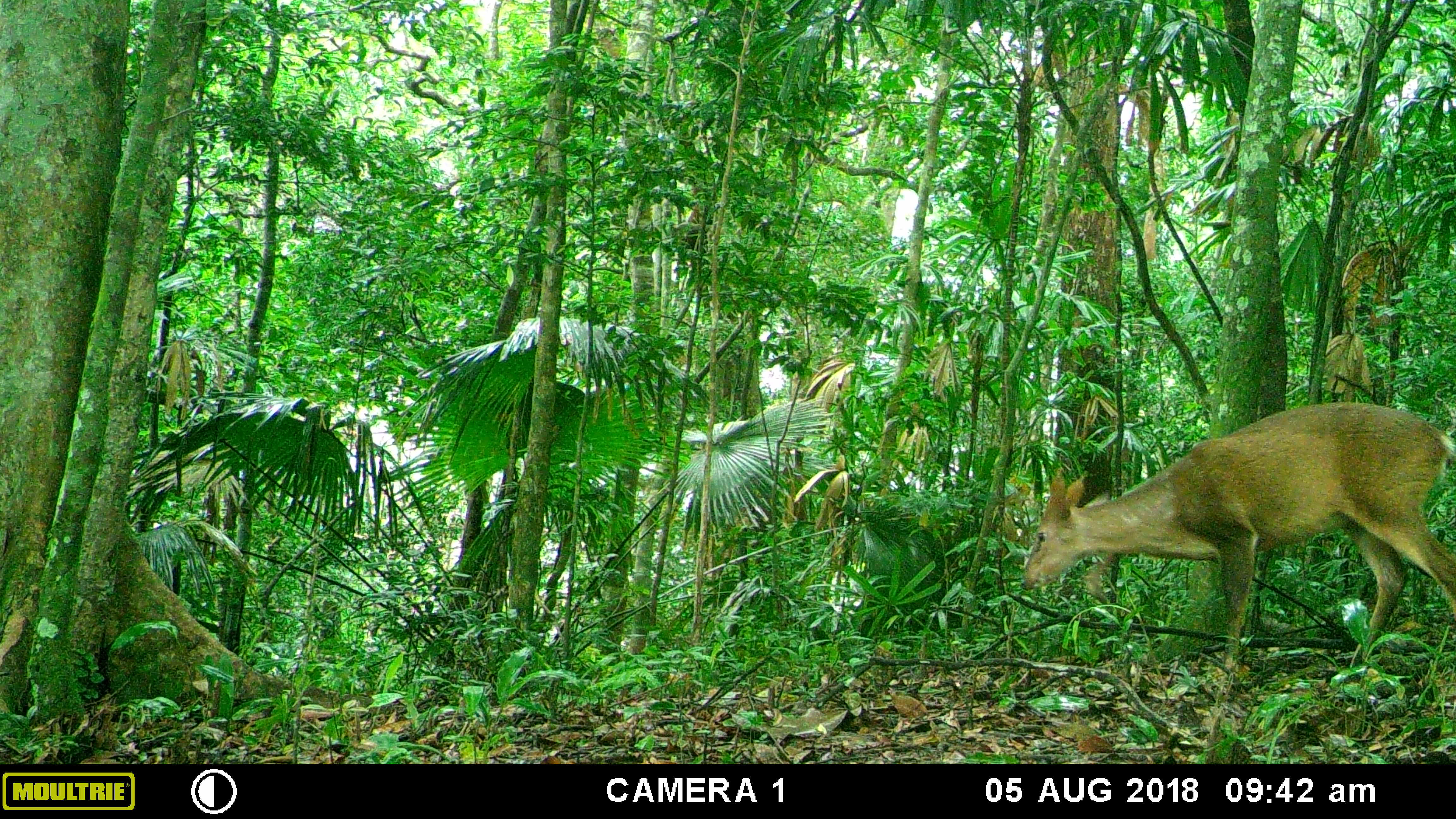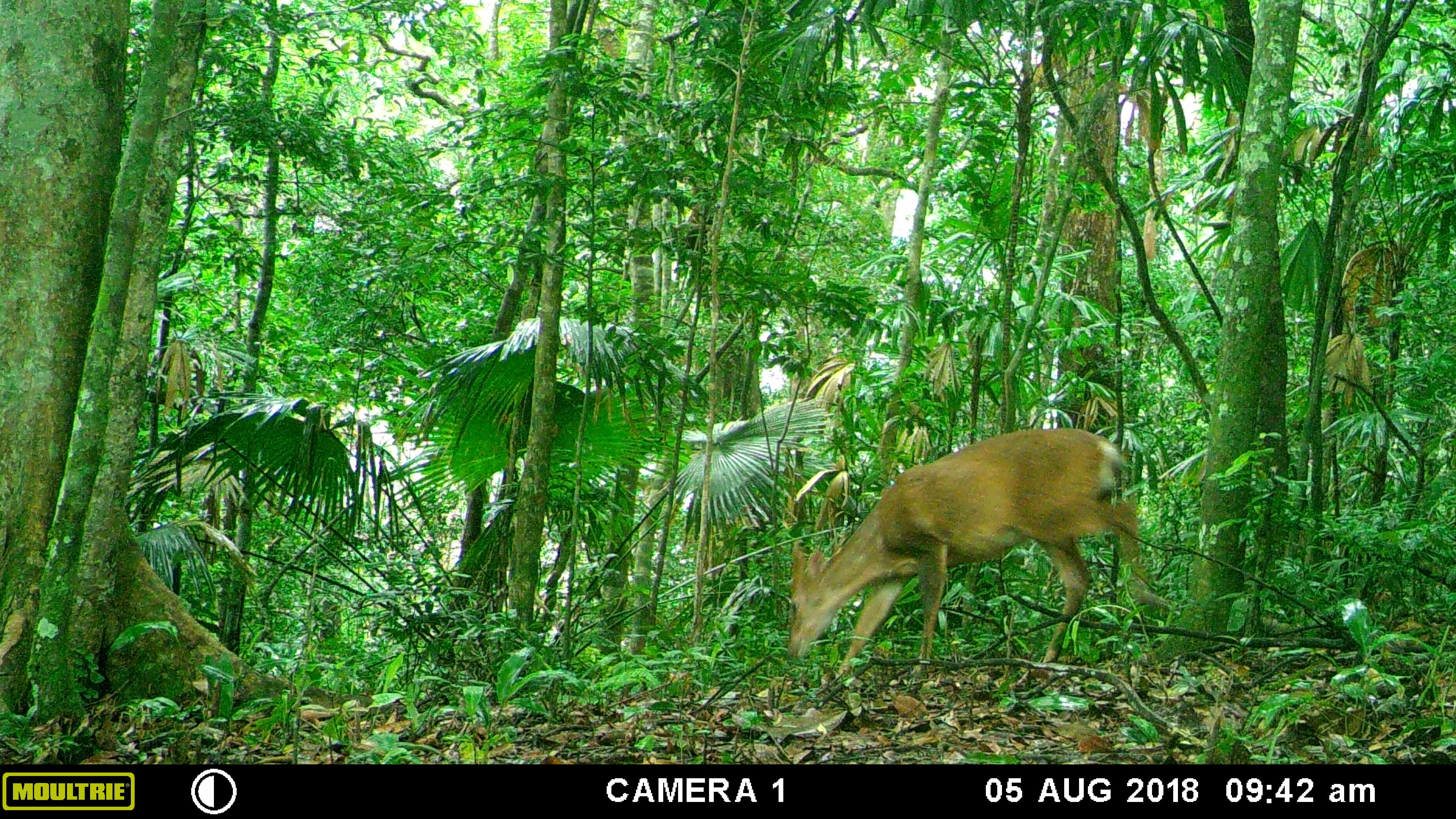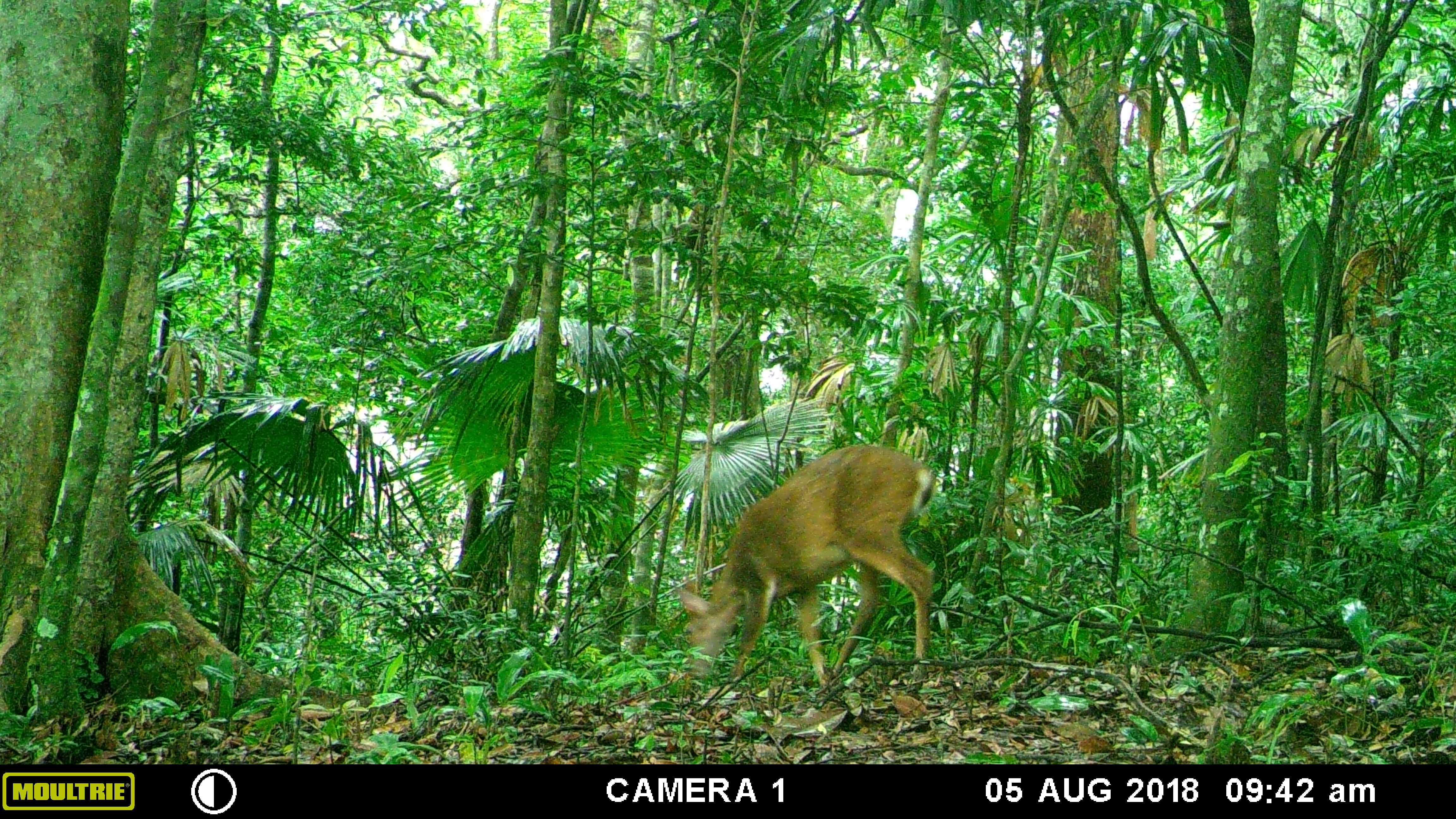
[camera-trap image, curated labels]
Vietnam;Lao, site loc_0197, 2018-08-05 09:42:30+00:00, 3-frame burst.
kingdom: Animalia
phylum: Chordata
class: Mammalia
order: Artiodactyla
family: Cervidae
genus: Muntiacus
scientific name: Muntiacus vuquangensis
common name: large-antlered muntjac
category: large antlered muntjac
Large antlered muntjac (large-antlered muntjac) (Muntiacus vuquangensis). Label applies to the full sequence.